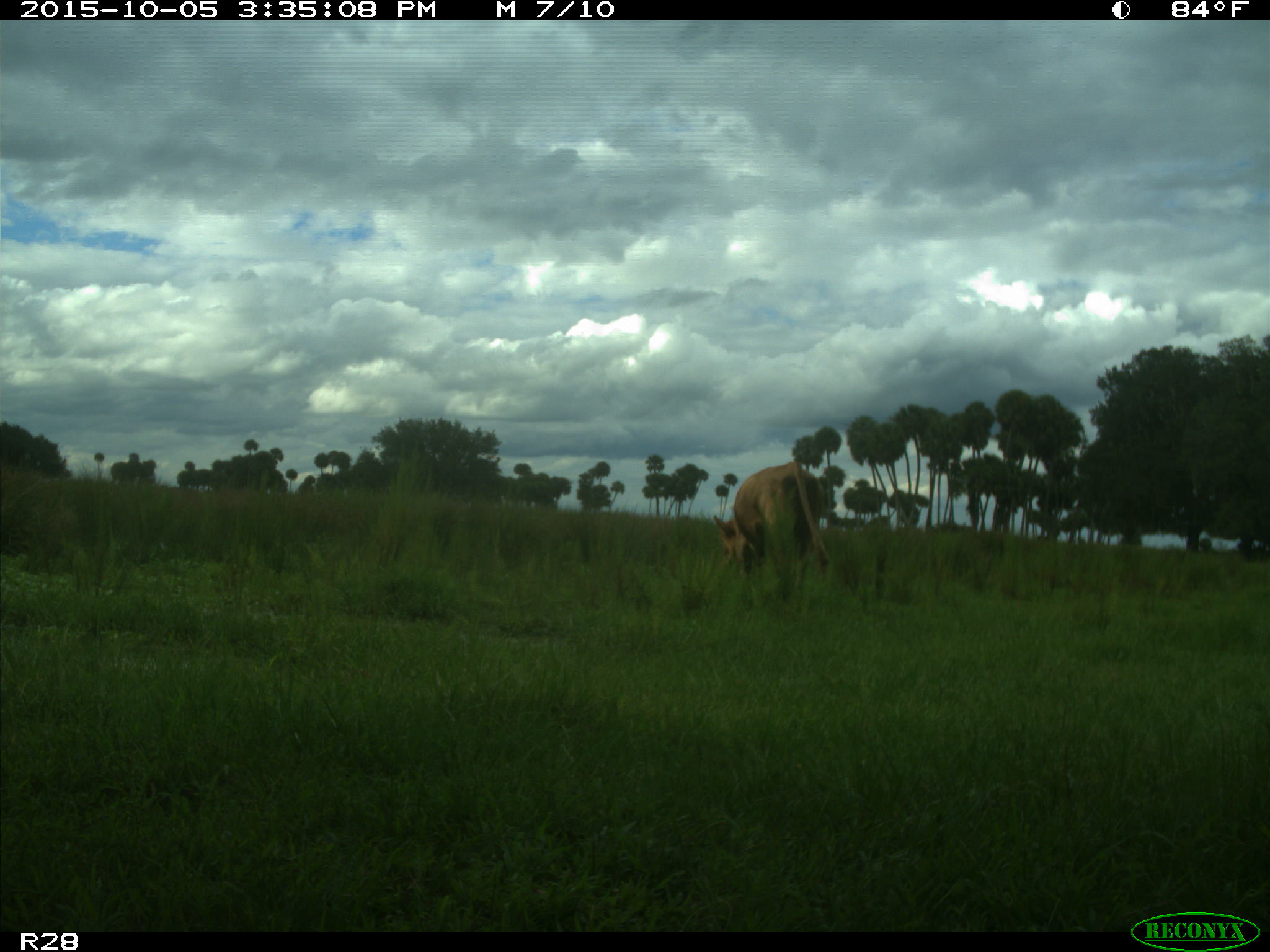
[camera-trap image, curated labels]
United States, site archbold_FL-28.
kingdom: Animalia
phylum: Chordata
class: Mammalia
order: Artiodactyla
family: Bovidae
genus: Bos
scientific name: Bos taurus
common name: domestic cow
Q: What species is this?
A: Bos taurus (domestic cow).